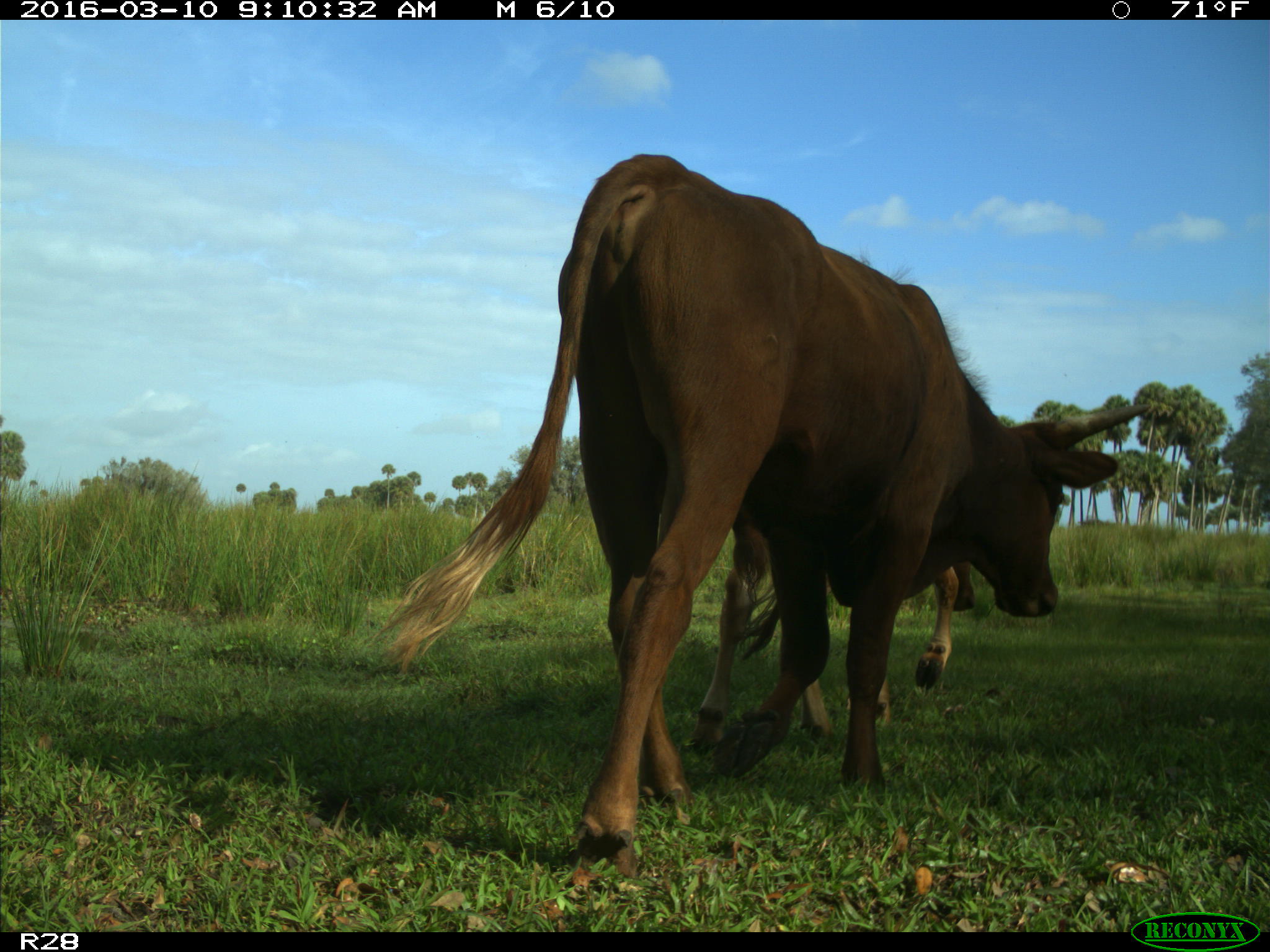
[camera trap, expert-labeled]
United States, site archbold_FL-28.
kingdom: Animalia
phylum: Chordata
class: Mammalia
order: Artiodactyla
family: Bovidae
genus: Bos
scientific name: Bos taurus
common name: domestic cow